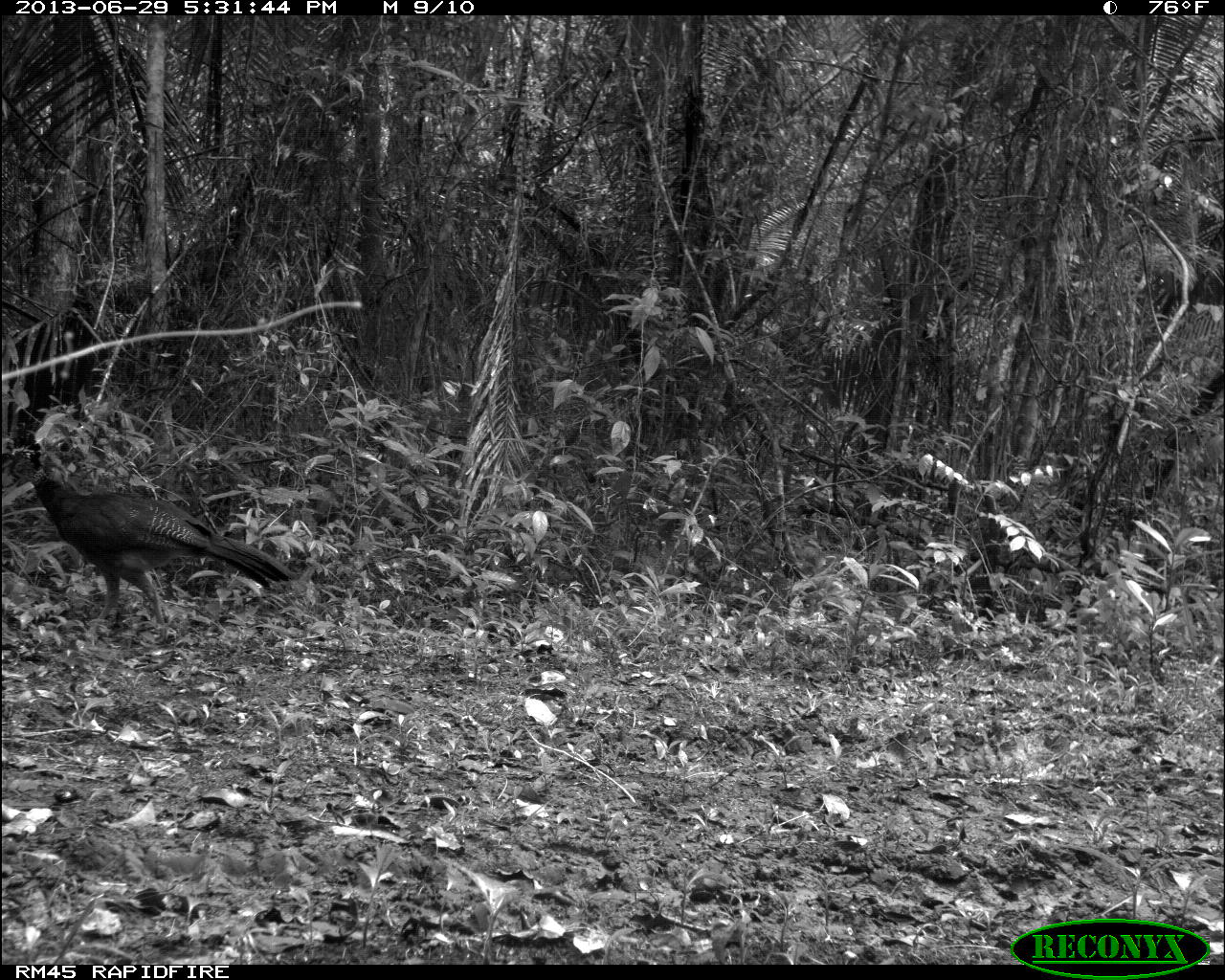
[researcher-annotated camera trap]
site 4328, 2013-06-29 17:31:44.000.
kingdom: Animalia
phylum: Chordata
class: Aves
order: Galliformes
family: Cracidae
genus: Crax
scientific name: Crax rubra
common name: great curassow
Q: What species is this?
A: Crax rubra (great curassow).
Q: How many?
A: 1.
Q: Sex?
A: Female.